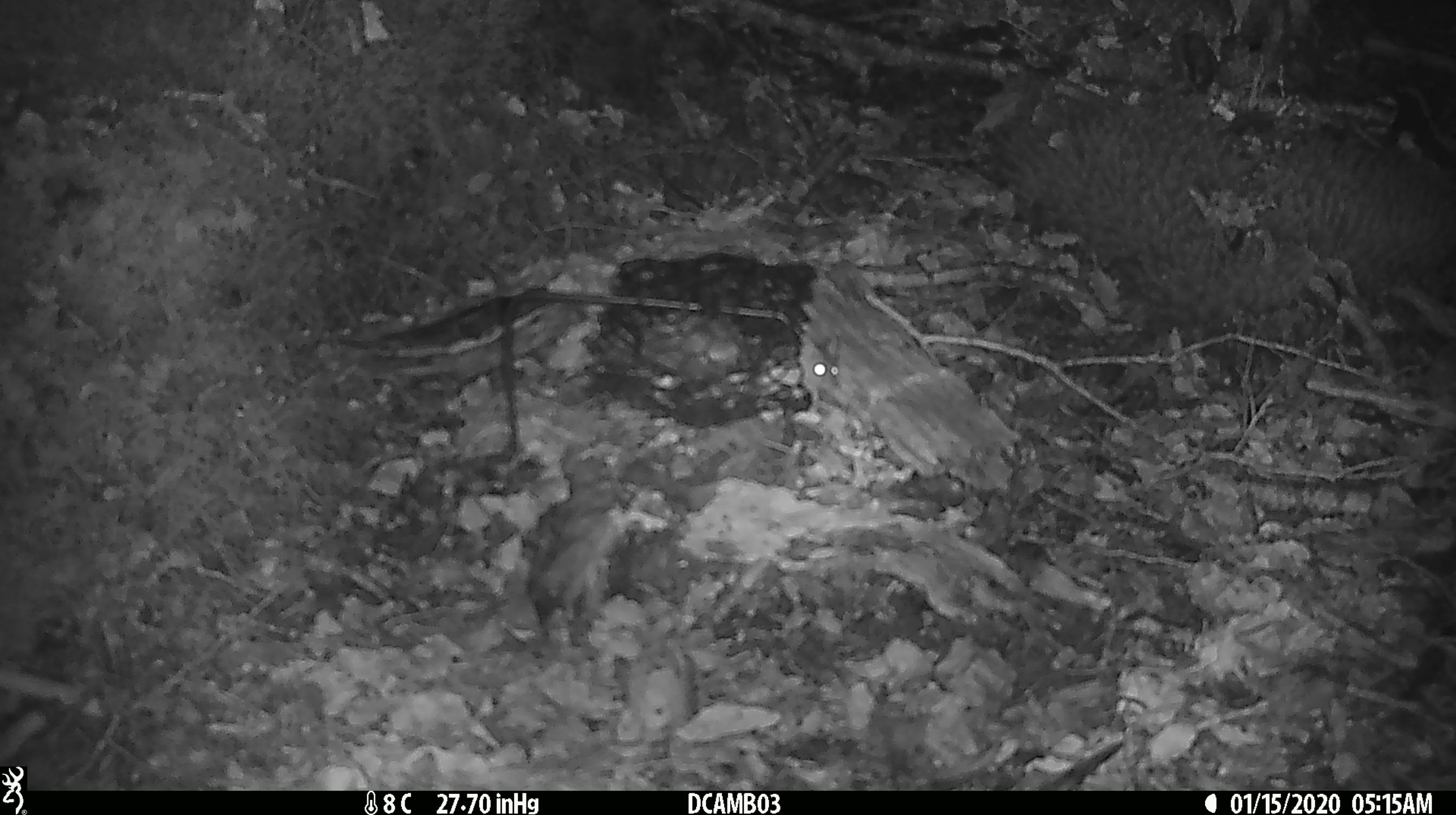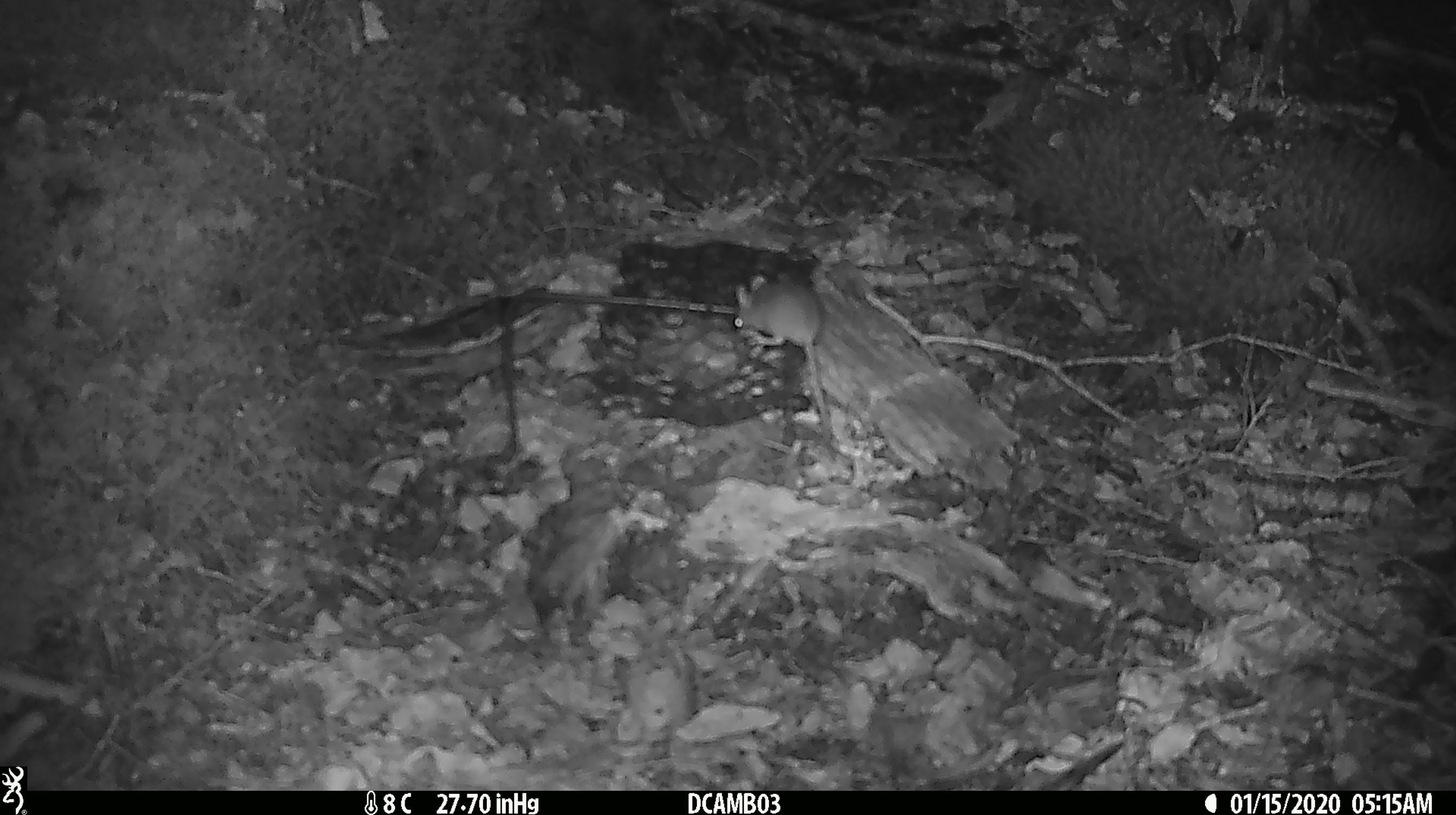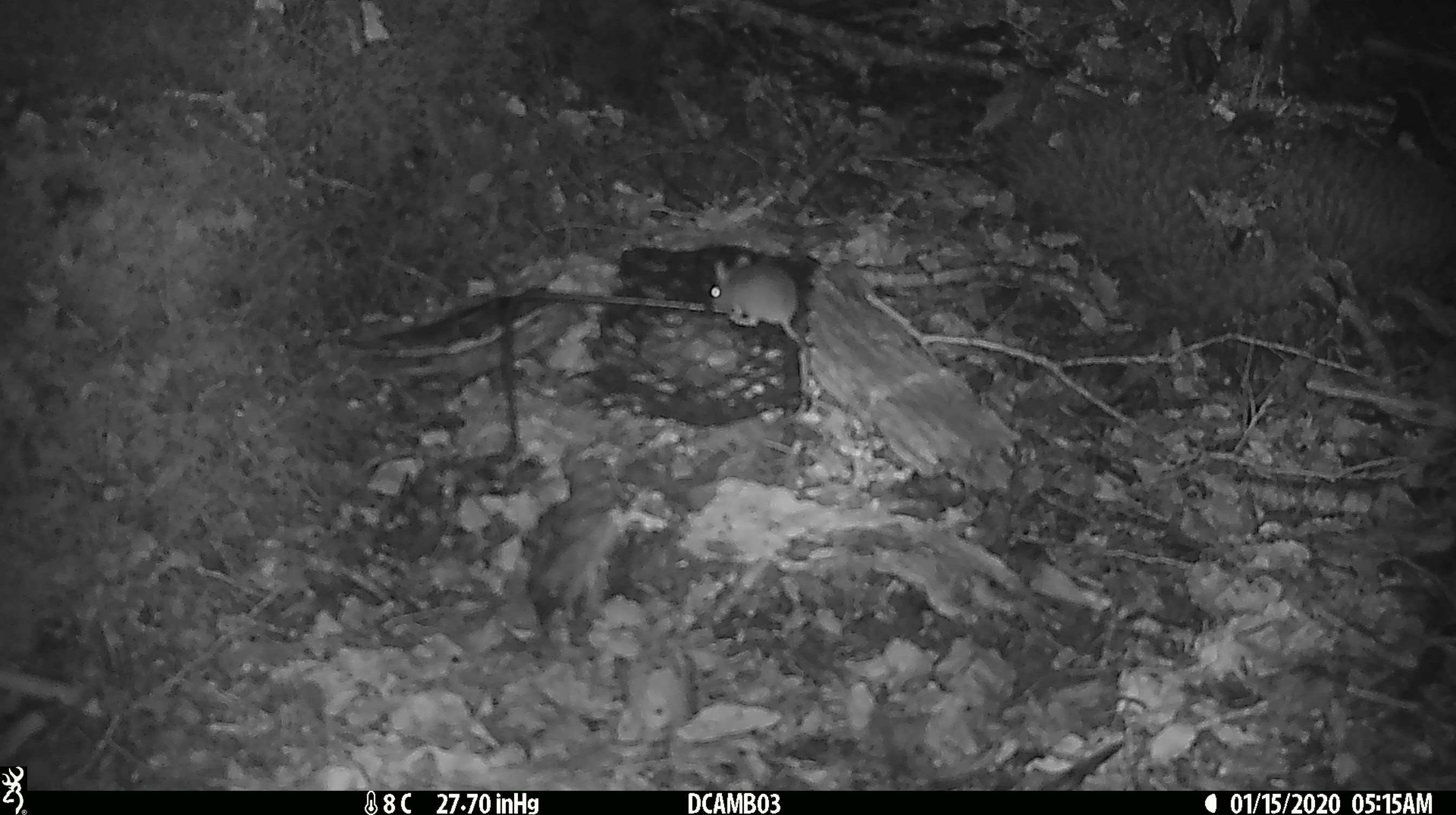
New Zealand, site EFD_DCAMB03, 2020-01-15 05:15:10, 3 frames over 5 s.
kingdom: Animalia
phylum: Chordata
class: Mammalia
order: Rodentia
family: Muridae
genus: Mus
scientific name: Mus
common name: mouse